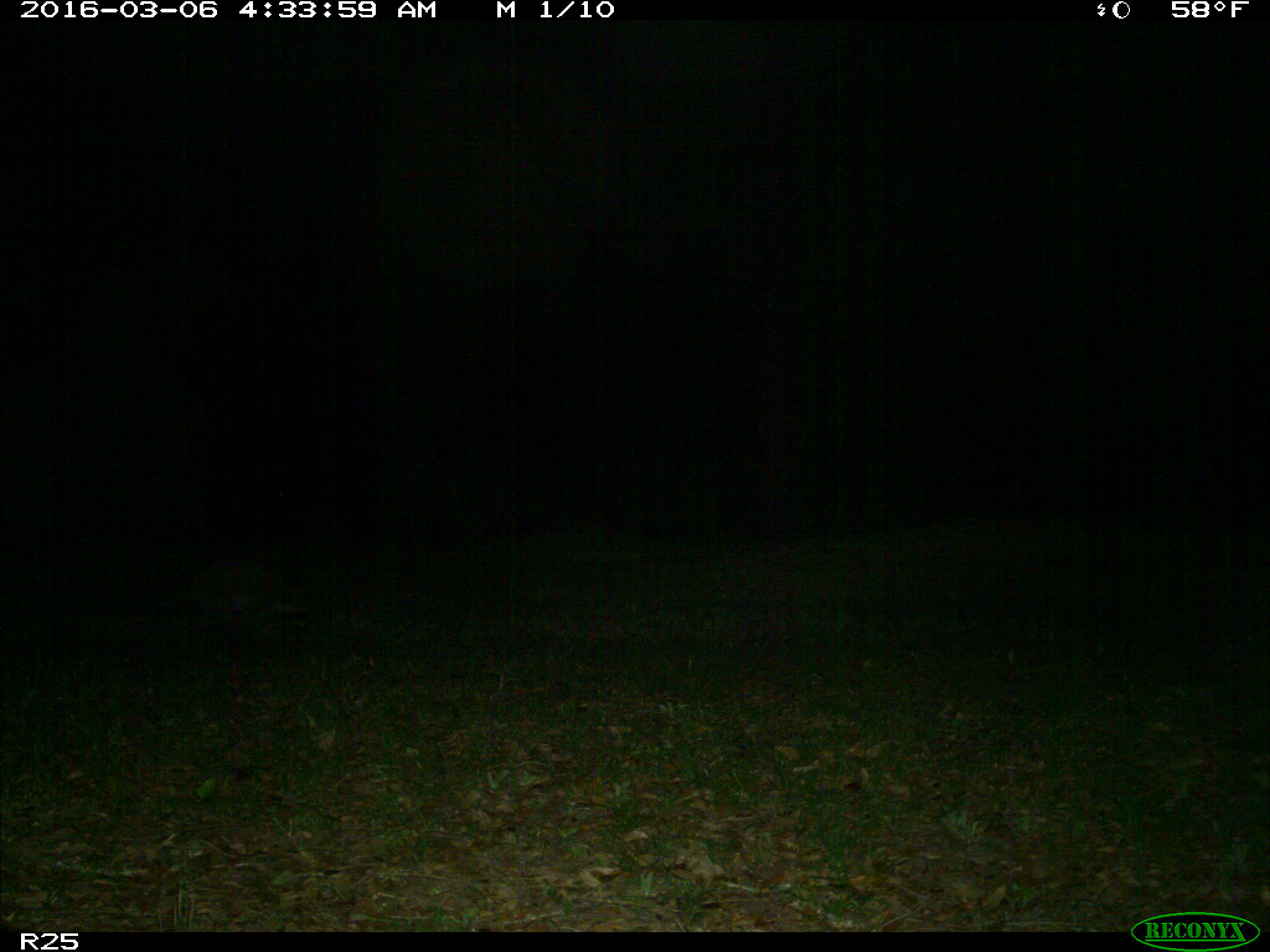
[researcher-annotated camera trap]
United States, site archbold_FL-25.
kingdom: Animalia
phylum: Chordata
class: Mammalia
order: Carnivora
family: Procyonidae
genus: Procyon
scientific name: Procyon lotor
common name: common raccoon